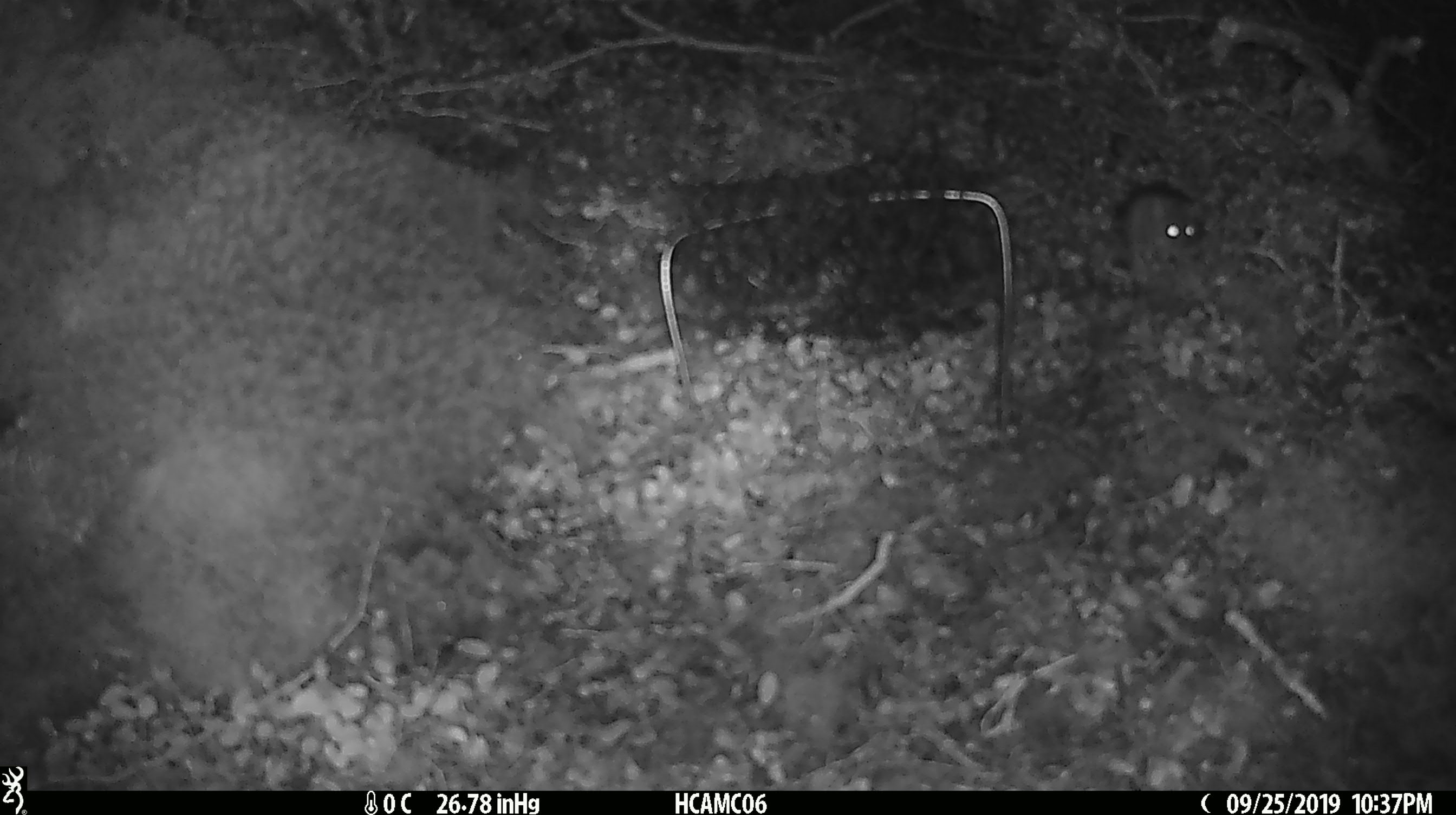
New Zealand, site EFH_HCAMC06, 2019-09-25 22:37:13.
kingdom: Animalia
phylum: Chordata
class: Mammalia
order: Rodentia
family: Muridae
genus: Mus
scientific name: Mus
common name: mouse